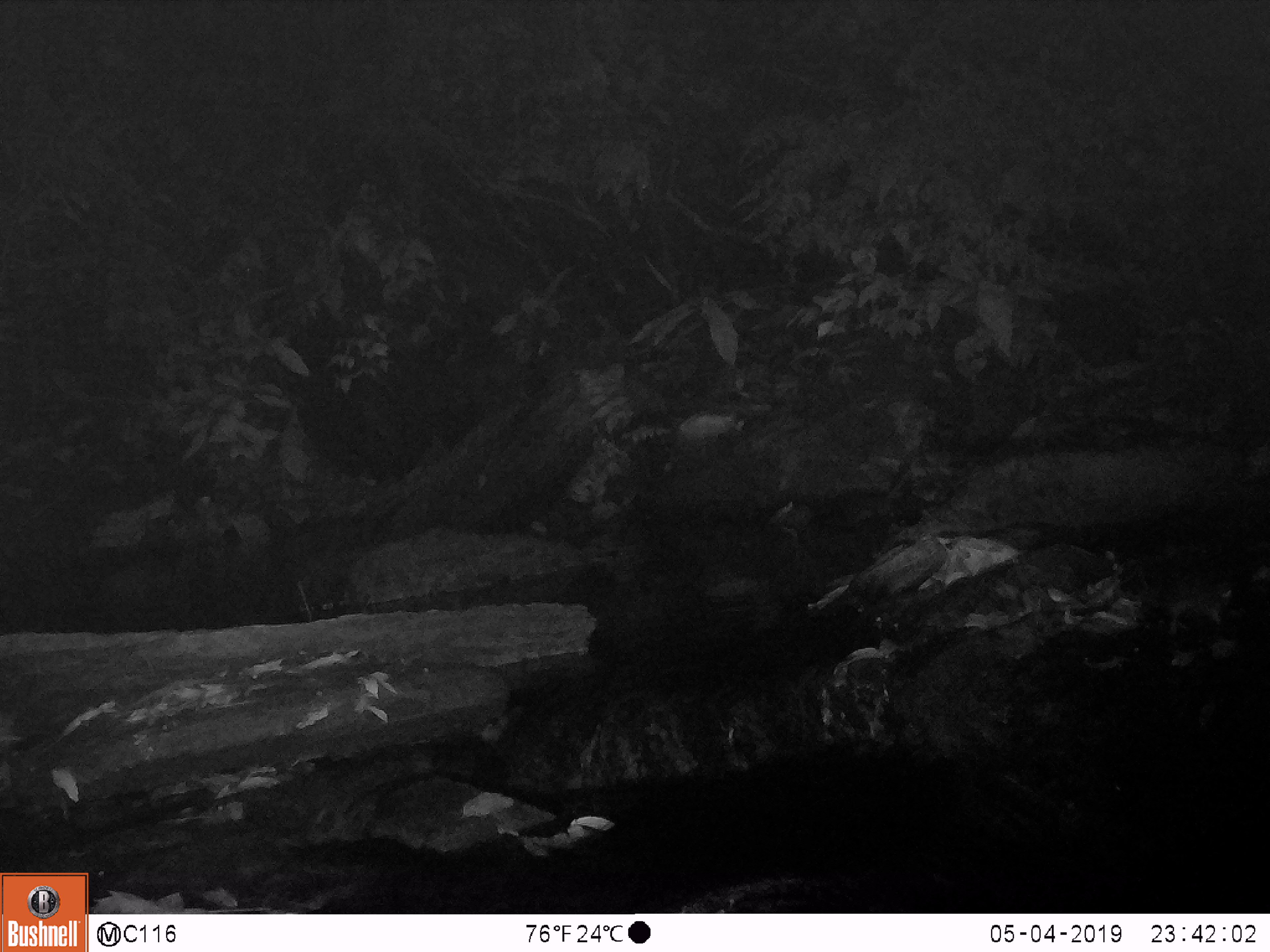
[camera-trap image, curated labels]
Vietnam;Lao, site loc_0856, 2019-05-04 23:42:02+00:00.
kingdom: Animalia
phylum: Chordata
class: Mammalia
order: Rodentia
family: Muridae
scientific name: Muridae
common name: old-world mice and rats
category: unidentified murid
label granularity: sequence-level